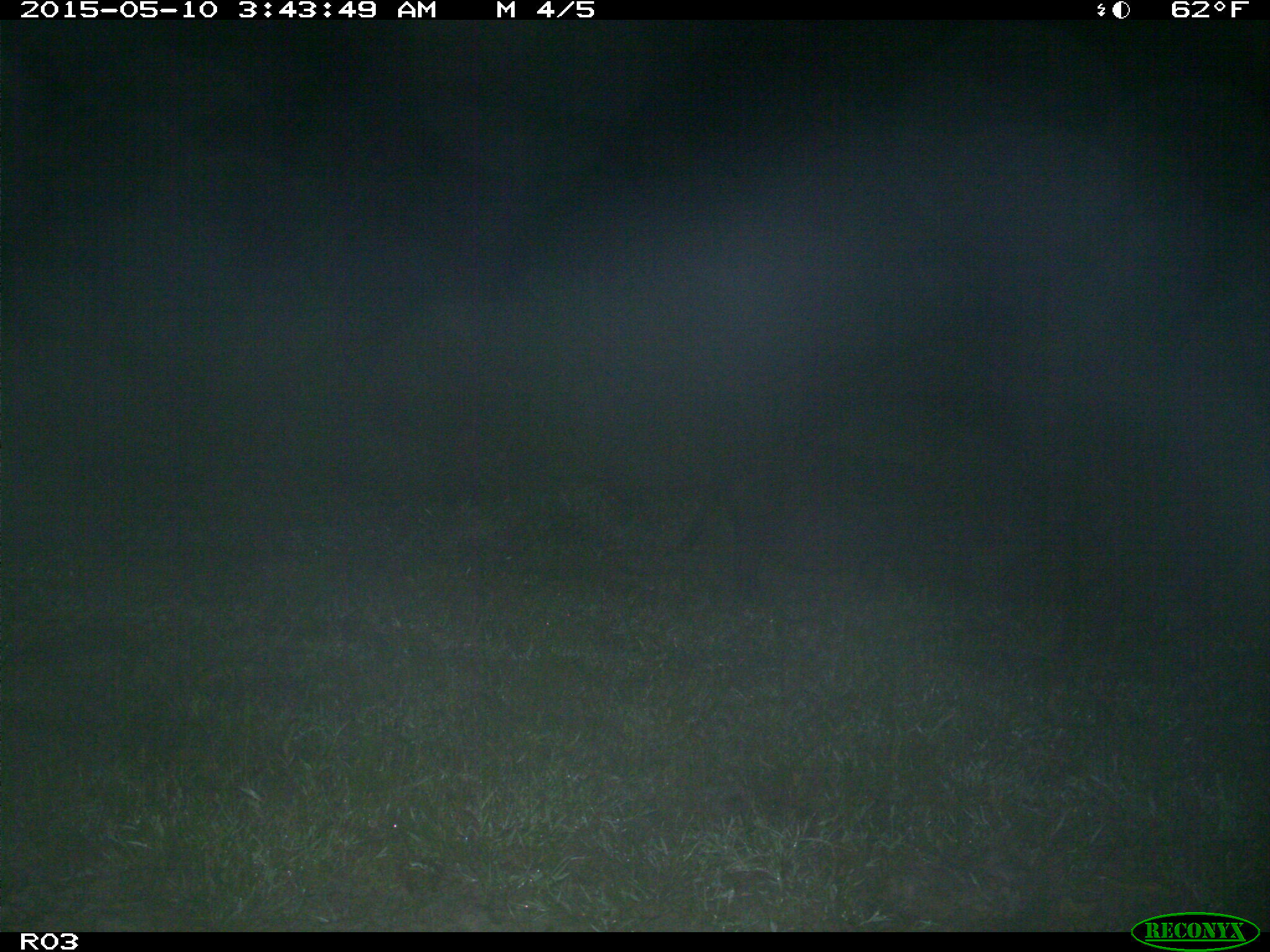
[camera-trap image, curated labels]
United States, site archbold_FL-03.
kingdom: Animalia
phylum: Chordata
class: Mammalia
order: Artiodactyla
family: Suidae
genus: Sus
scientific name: Sus scrofa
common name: wild boar